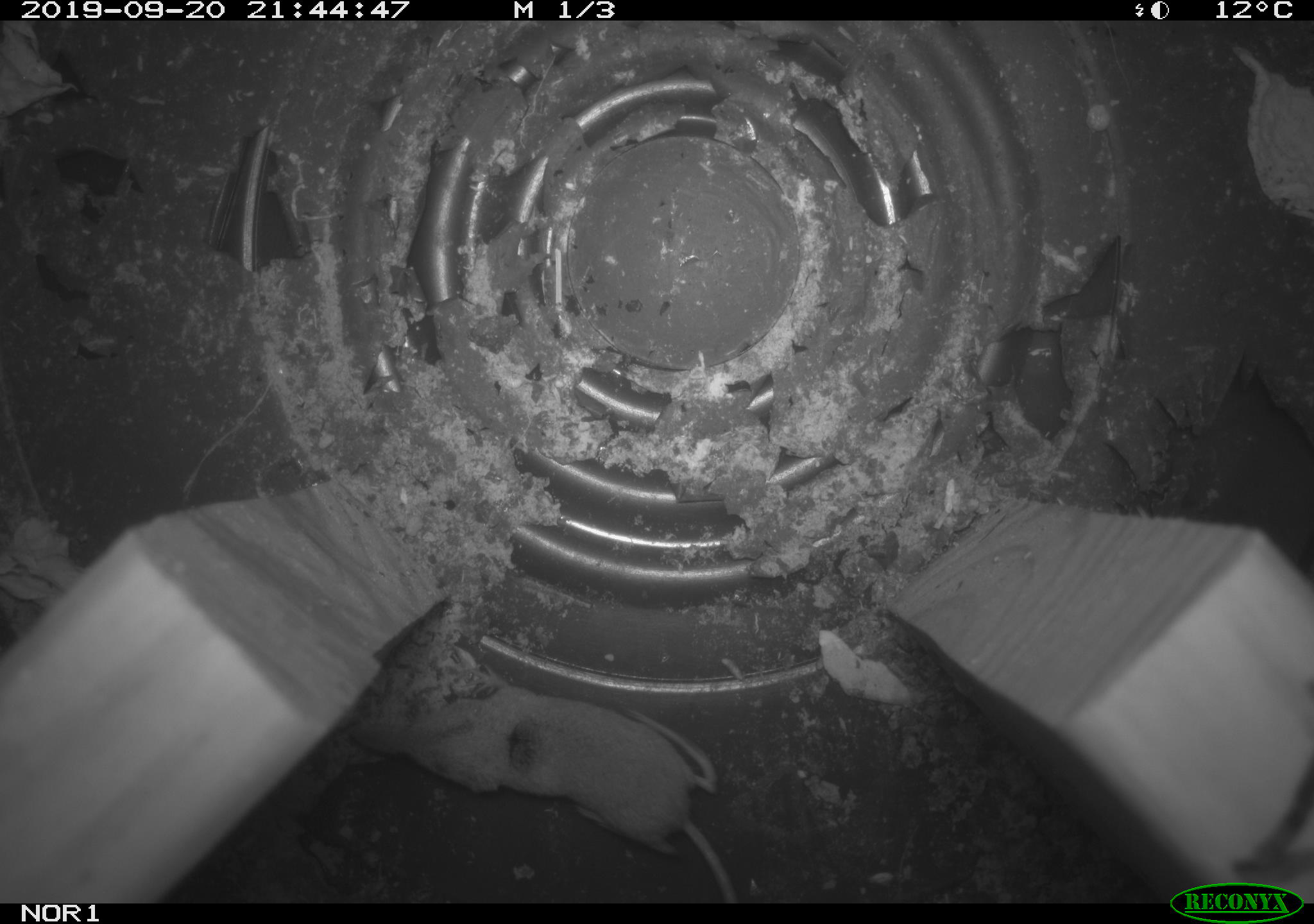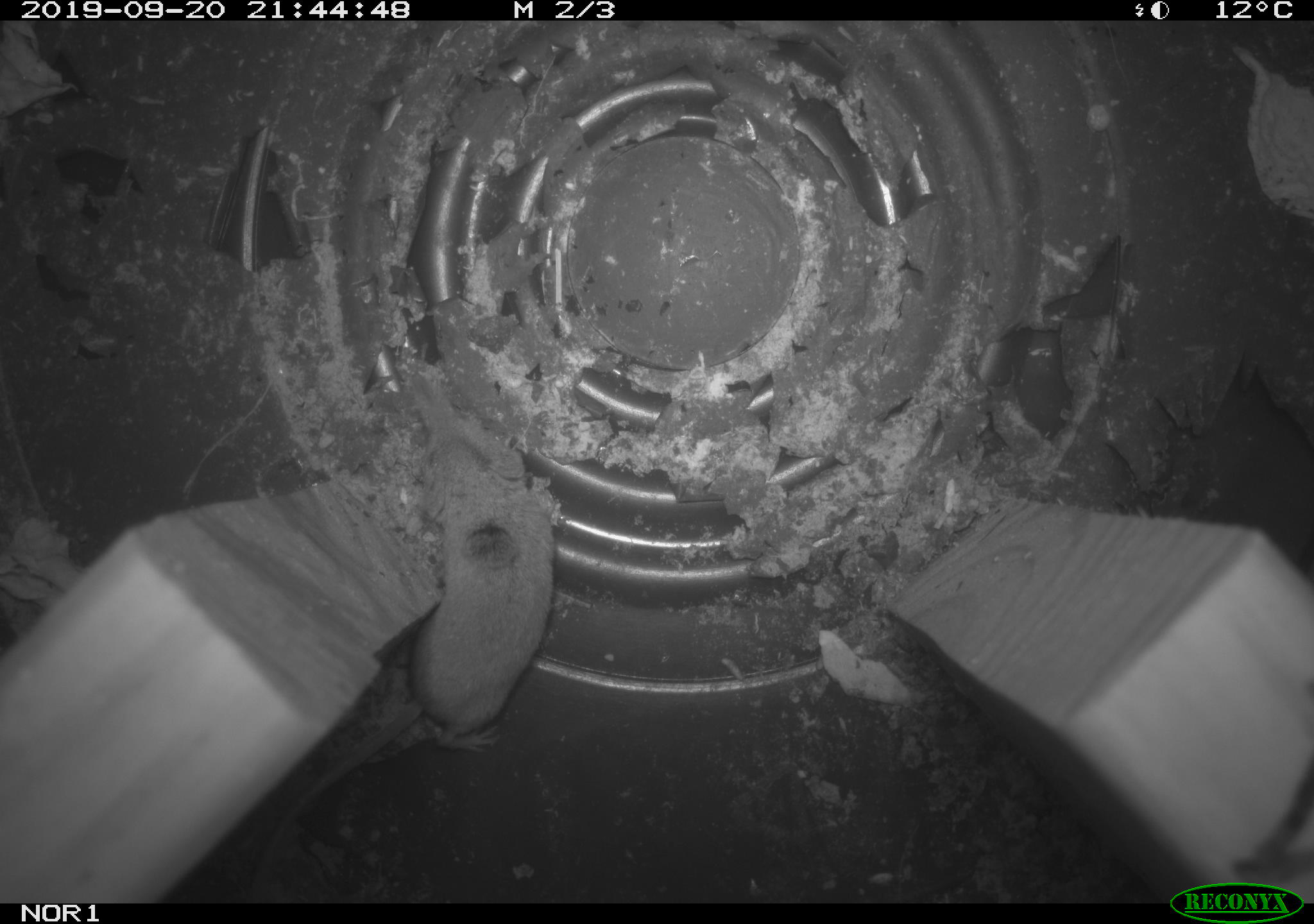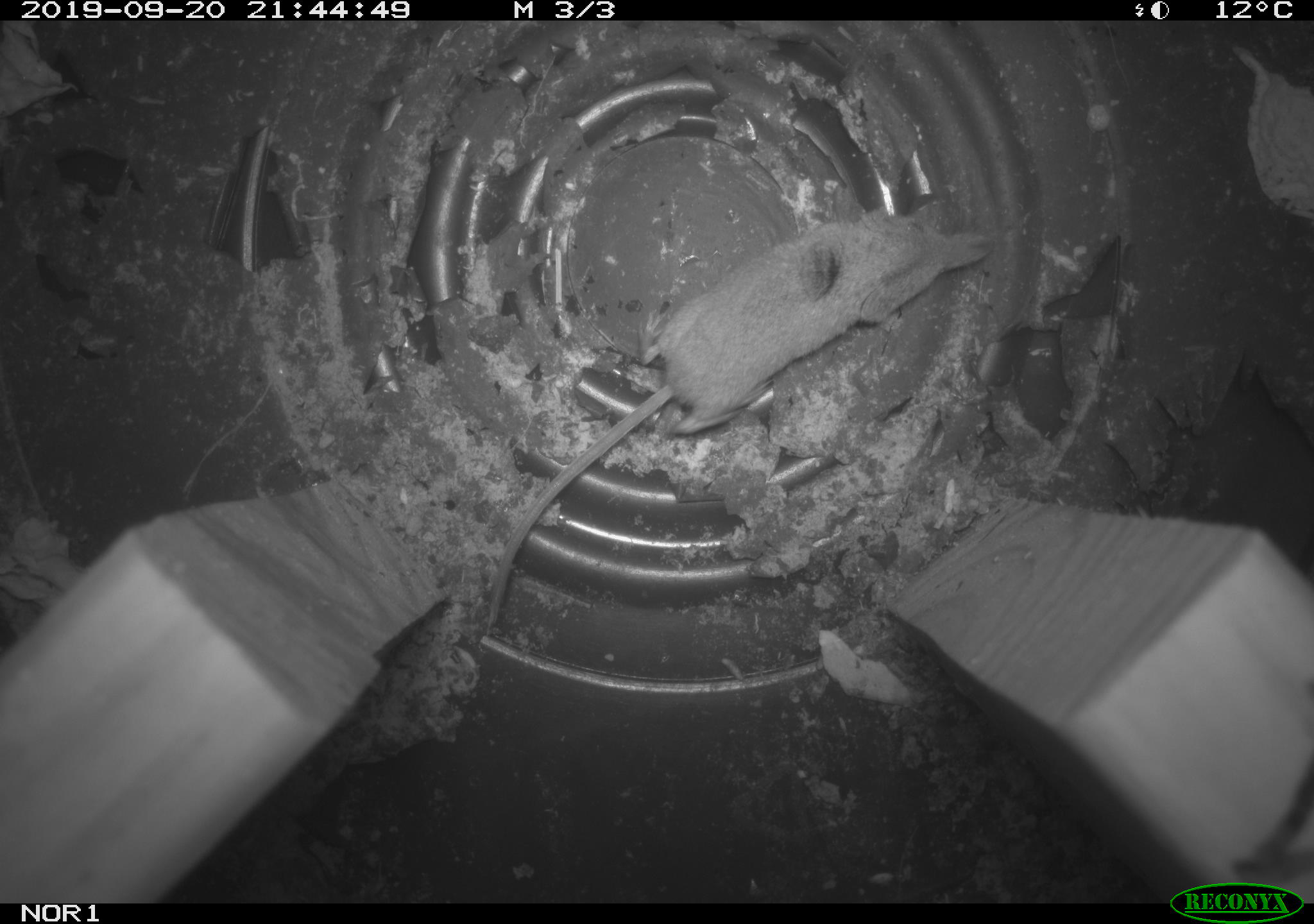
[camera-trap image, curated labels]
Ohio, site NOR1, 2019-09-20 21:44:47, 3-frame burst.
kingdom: Animalia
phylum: Chordata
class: Mammalia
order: Eulipotyphla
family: Soricidae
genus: Sorex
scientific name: Sorex cinereus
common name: masked shrew